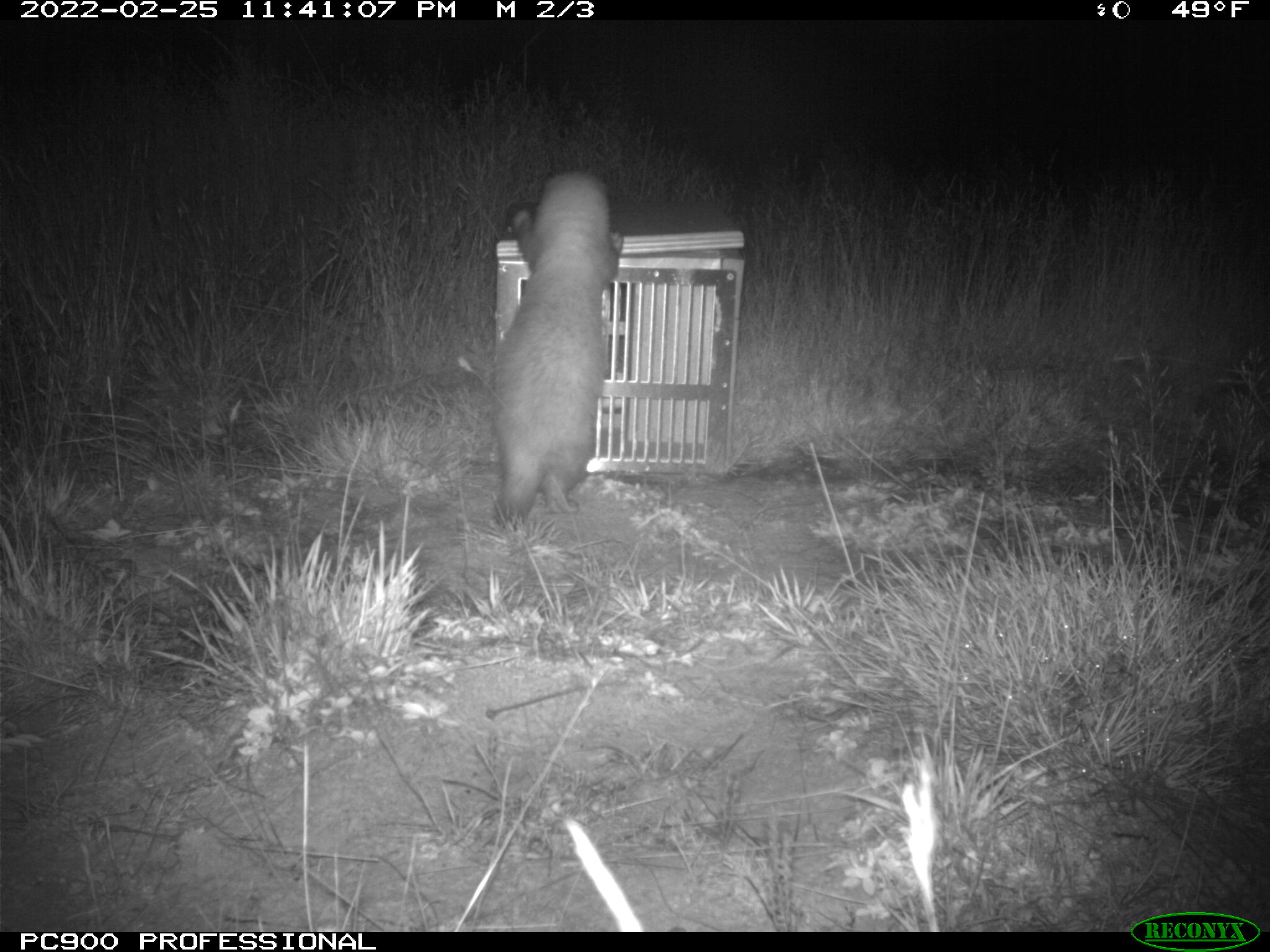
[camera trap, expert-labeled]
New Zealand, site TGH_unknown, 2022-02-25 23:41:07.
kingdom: Animalia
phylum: Chordata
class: Mammalia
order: Carnivora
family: Mustelidae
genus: Mustela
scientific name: Mustela furo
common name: ferret